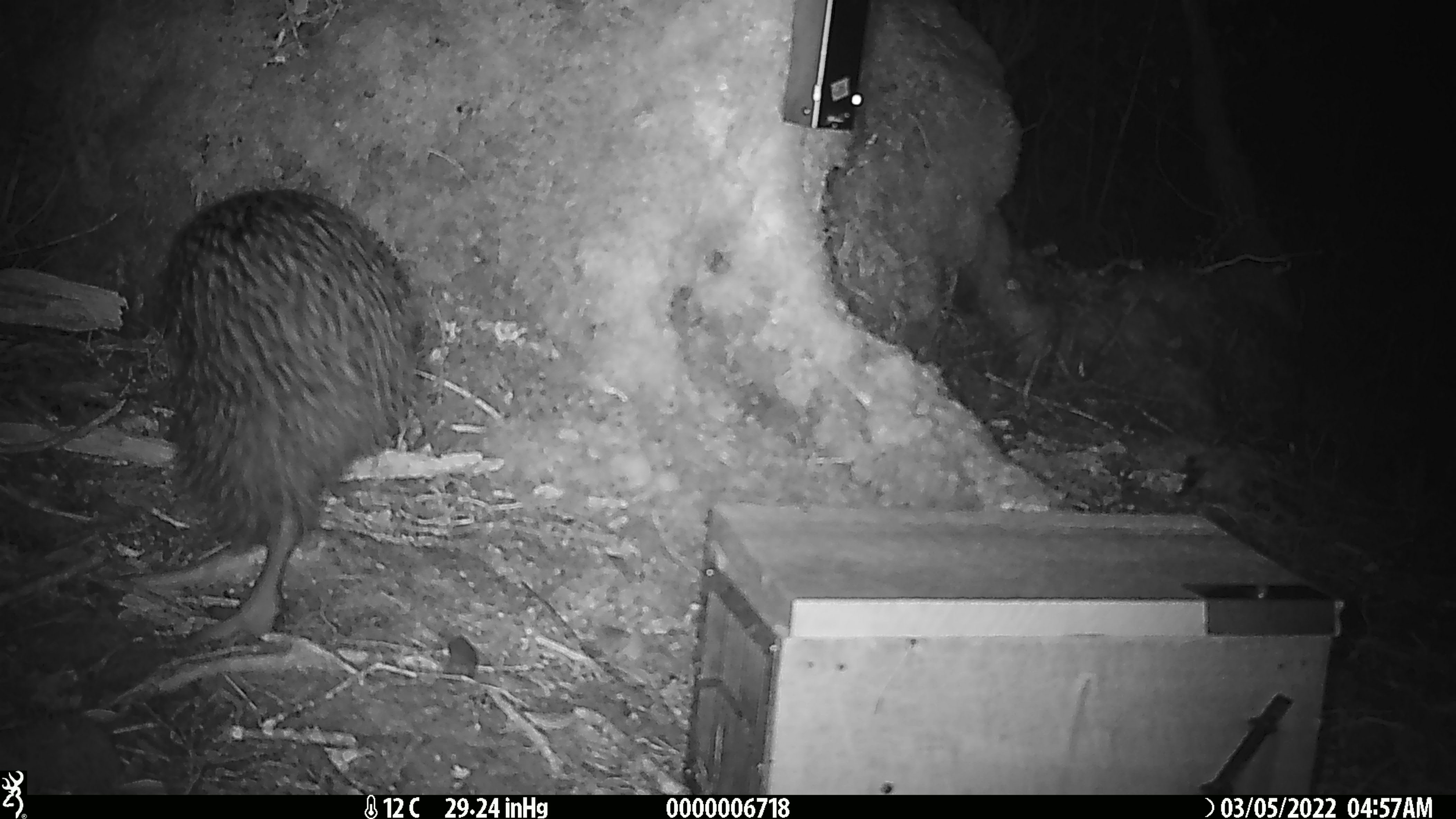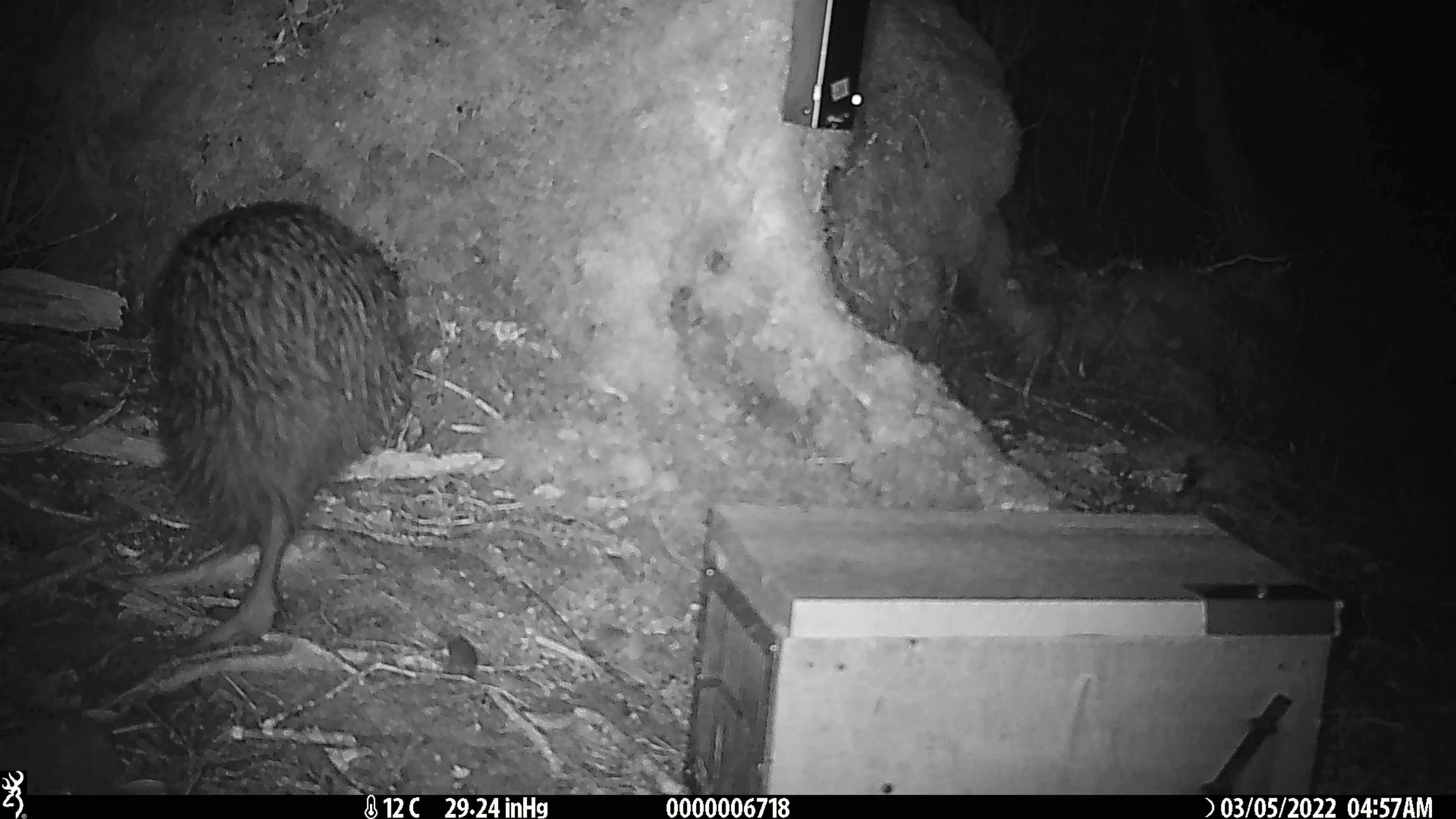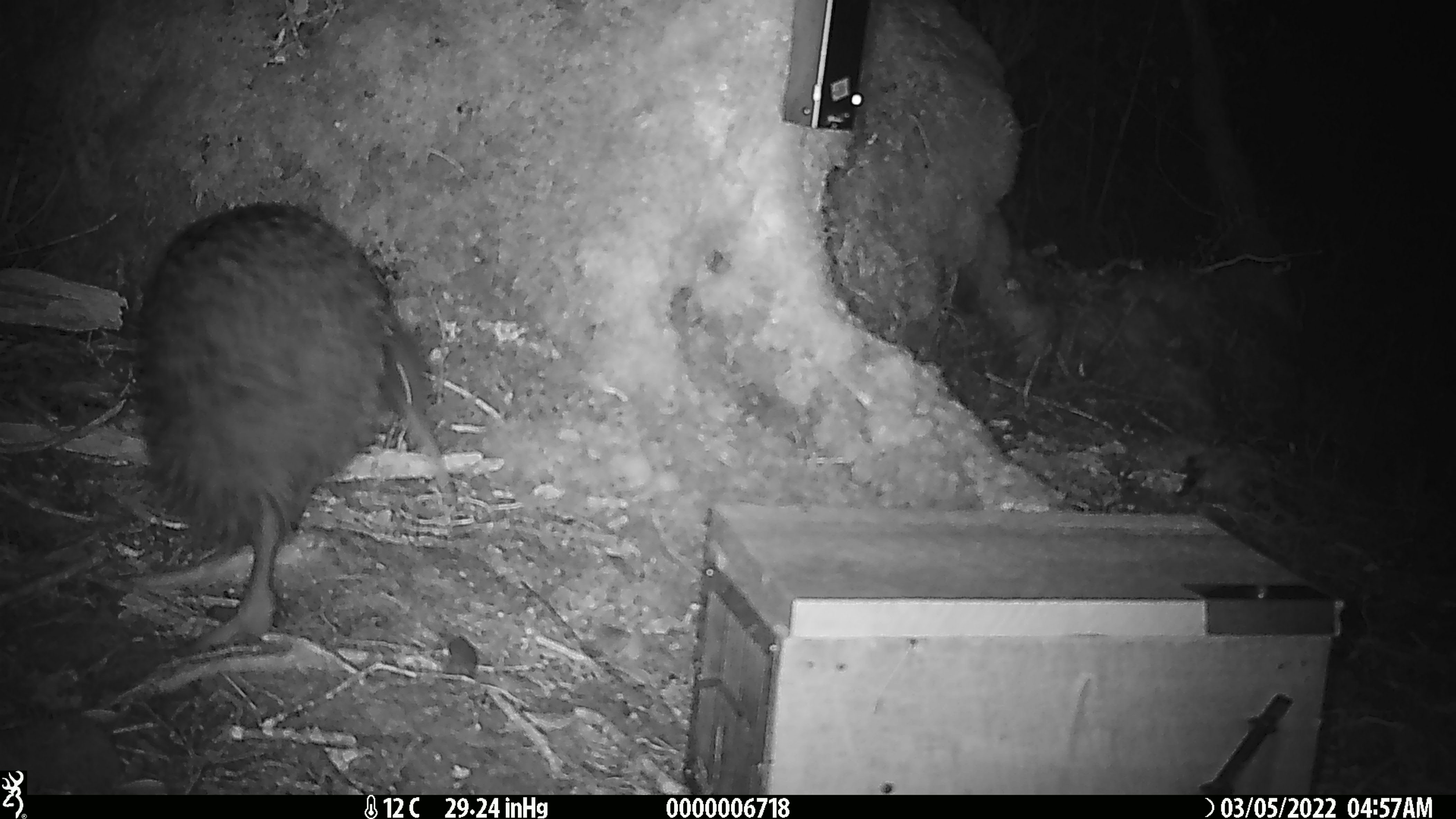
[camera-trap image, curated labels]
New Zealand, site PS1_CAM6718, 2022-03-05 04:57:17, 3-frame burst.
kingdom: Animalia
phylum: Chordata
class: Aves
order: Apterygiformes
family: Apterygidae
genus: Apteryx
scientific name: Apteryx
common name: kiwi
Kiwi (Apteryx).